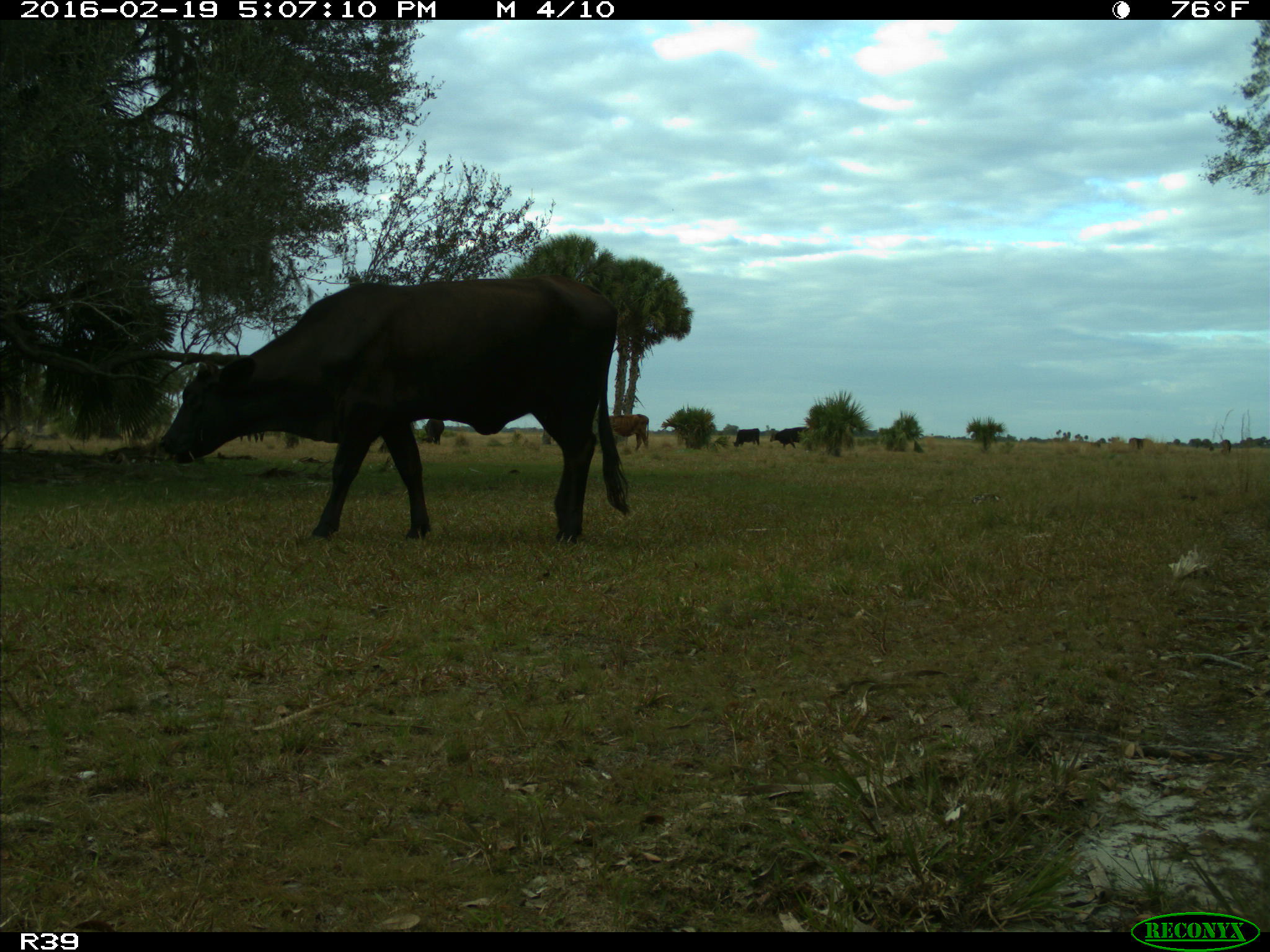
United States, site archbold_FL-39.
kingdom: Animalia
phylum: Chordata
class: Mammalia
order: Artiodactyla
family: Bovidae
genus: Bos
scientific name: Bos taurus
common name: domestic cow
Bos taurus (domestic cow).